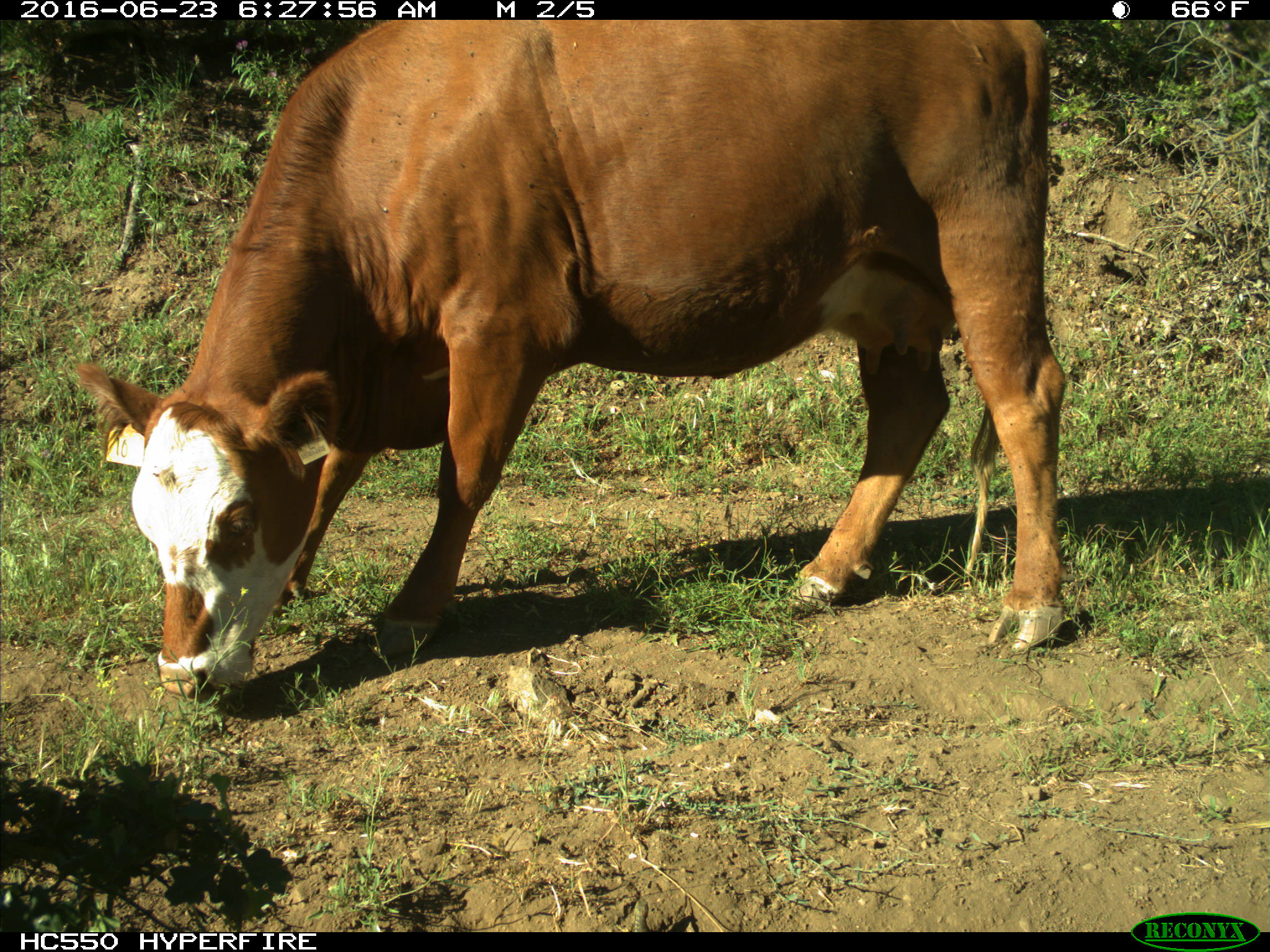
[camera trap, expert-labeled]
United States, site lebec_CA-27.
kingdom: Animalia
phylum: Chordata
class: Mammalia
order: Artiodactyla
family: Bovidae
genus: Bos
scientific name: Bos taurus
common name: domestic cow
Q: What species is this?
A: Bos taurus (domestic cow).